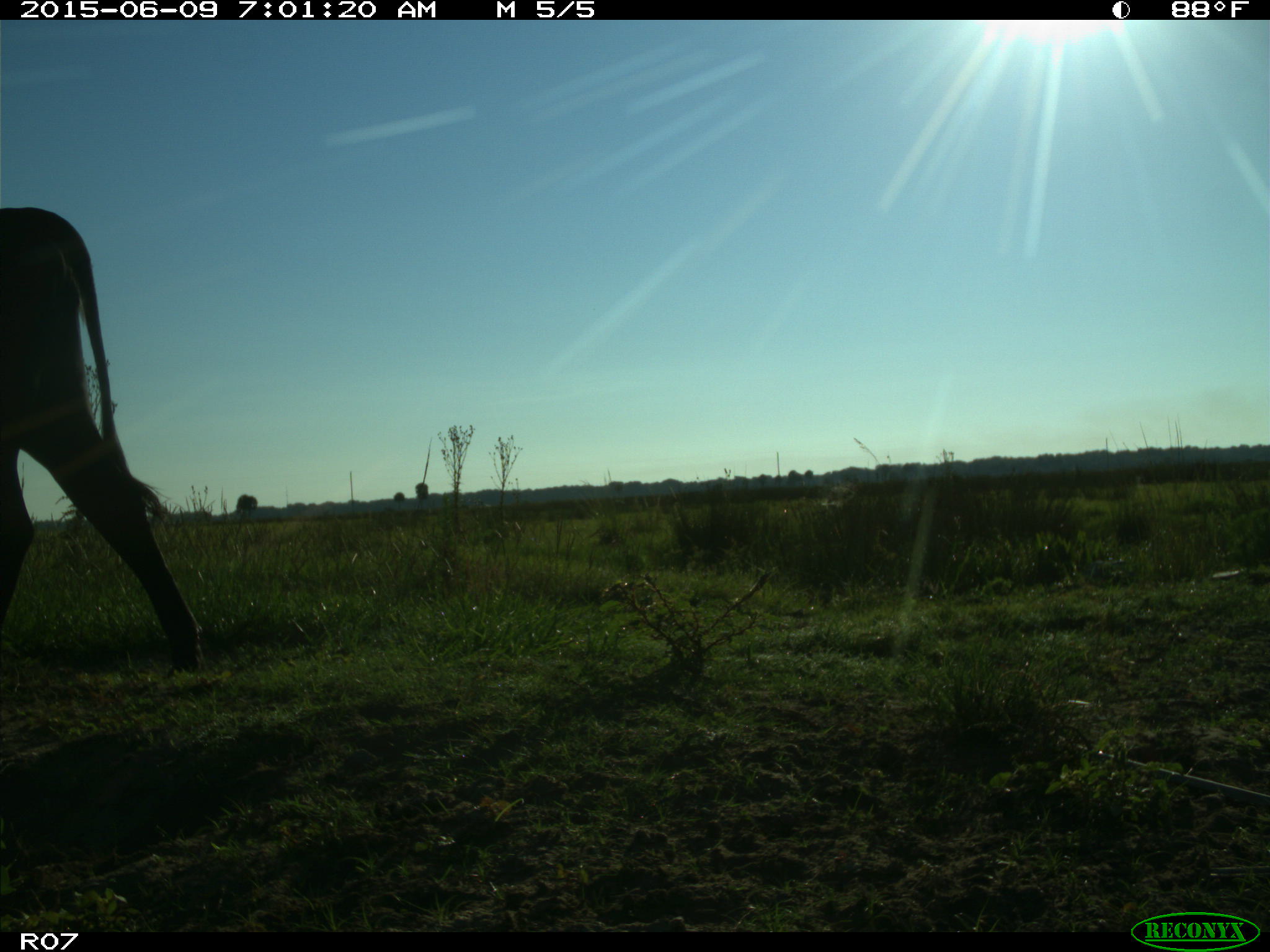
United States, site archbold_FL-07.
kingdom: Animalia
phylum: Chordata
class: Mammalia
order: Artiodactyla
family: Bovidae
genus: Bos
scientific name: Bos taurus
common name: domestic cow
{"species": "Bos taurus (domestic cow)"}